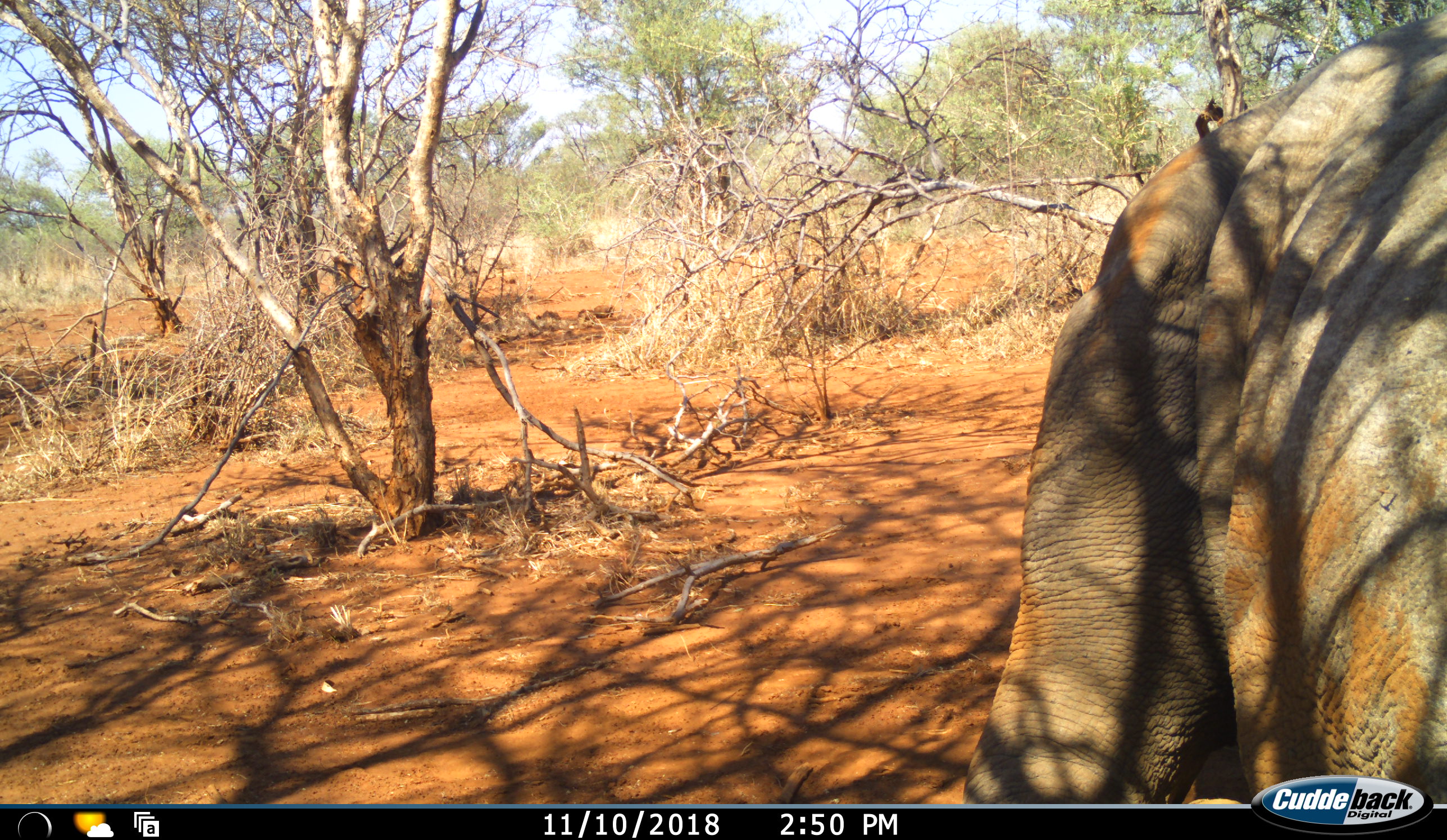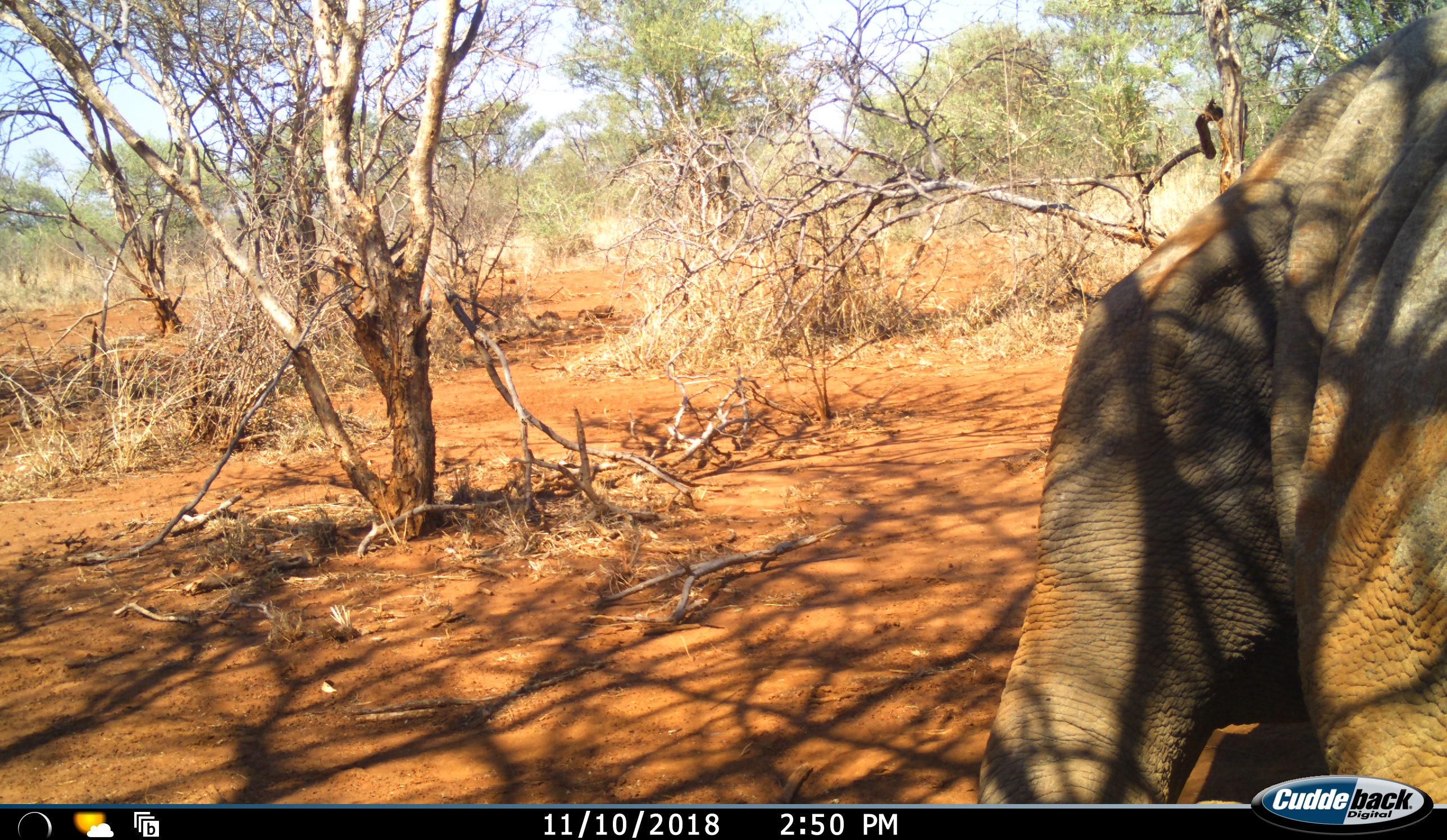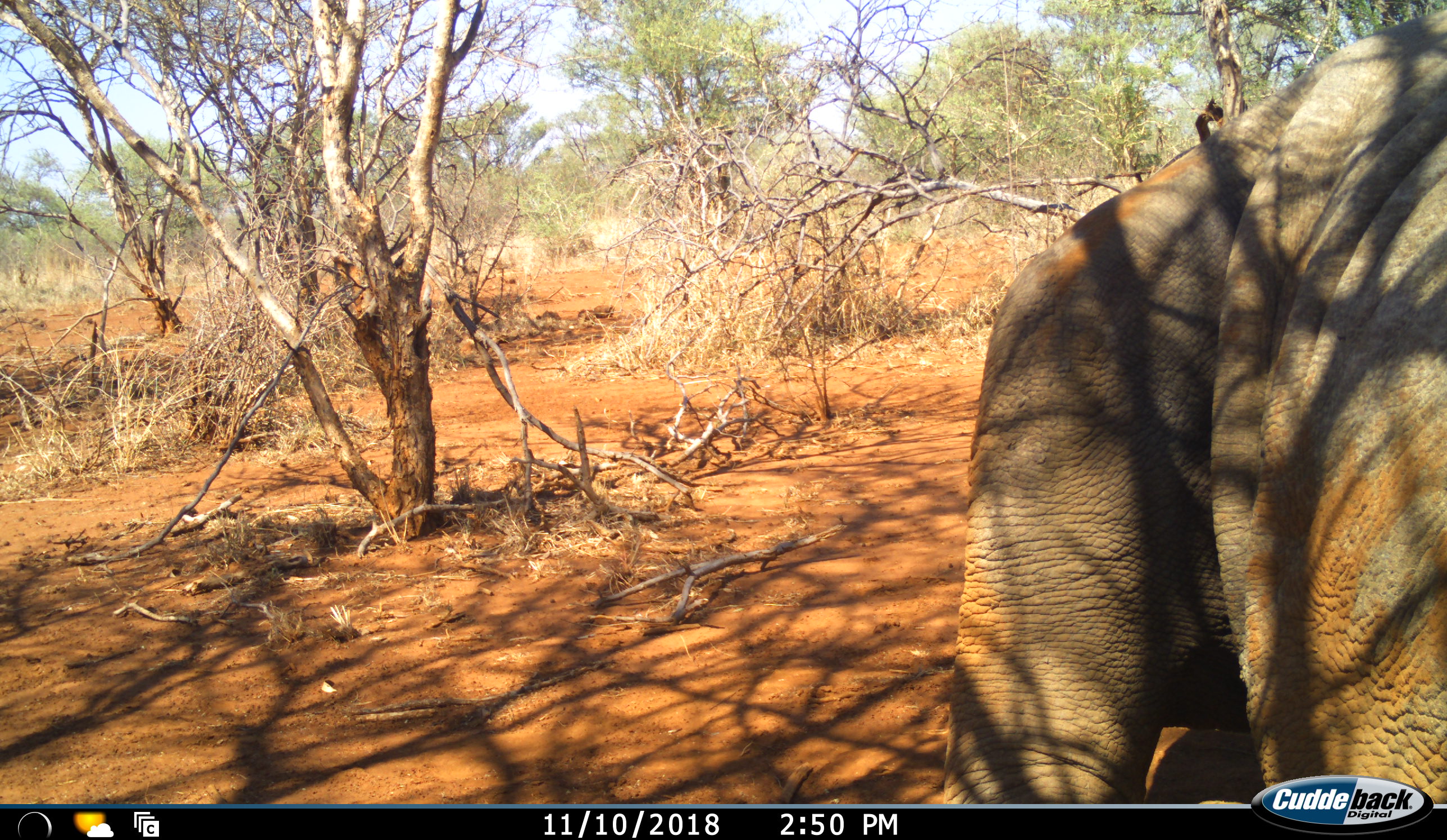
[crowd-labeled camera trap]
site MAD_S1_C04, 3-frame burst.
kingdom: Animalia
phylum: Chordata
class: Mammalia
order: Proboscidea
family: Elephantidae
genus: Loxodonta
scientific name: Loxodonta africana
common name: african bush elephant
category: elephant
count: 1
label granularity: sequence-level